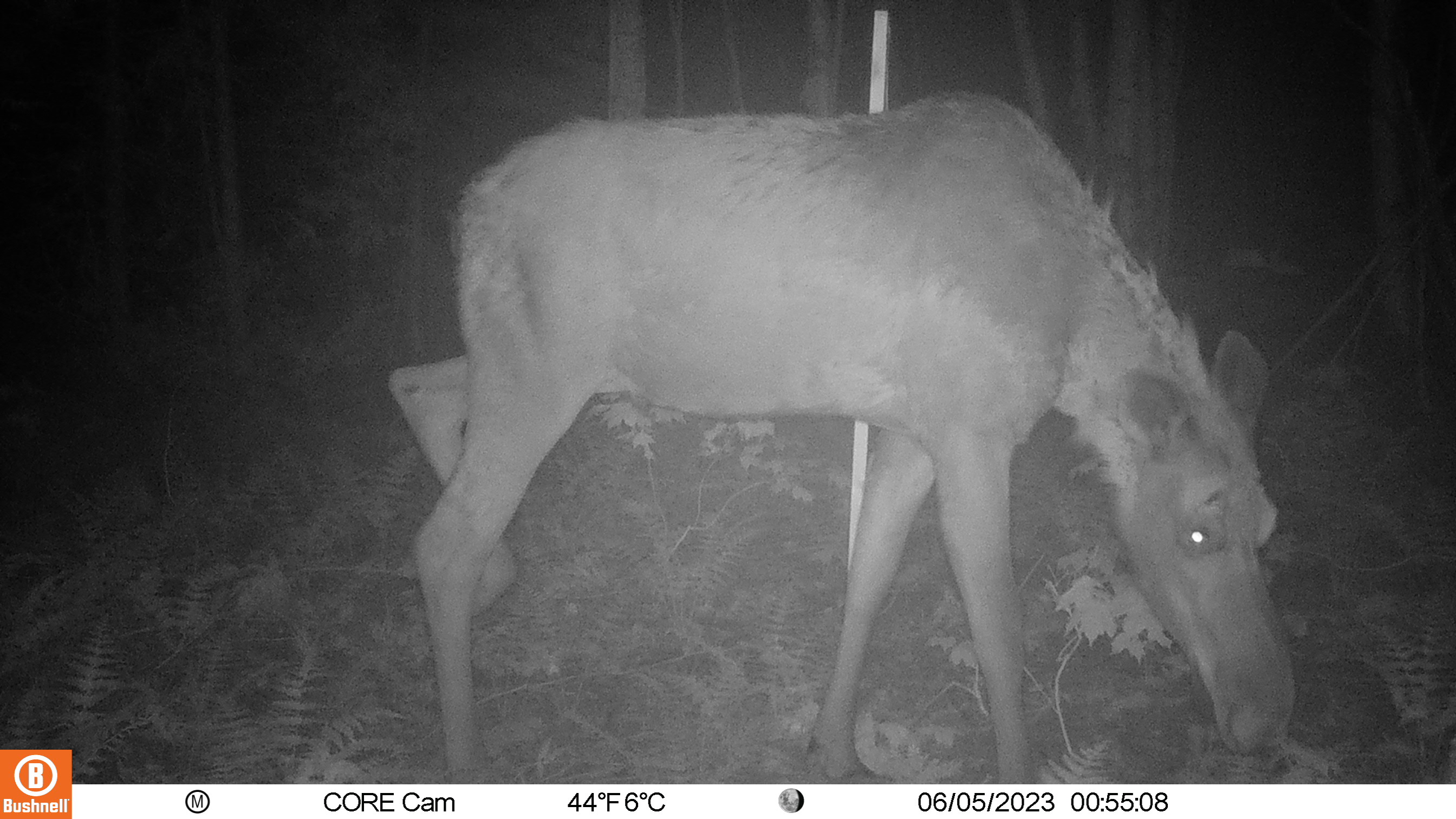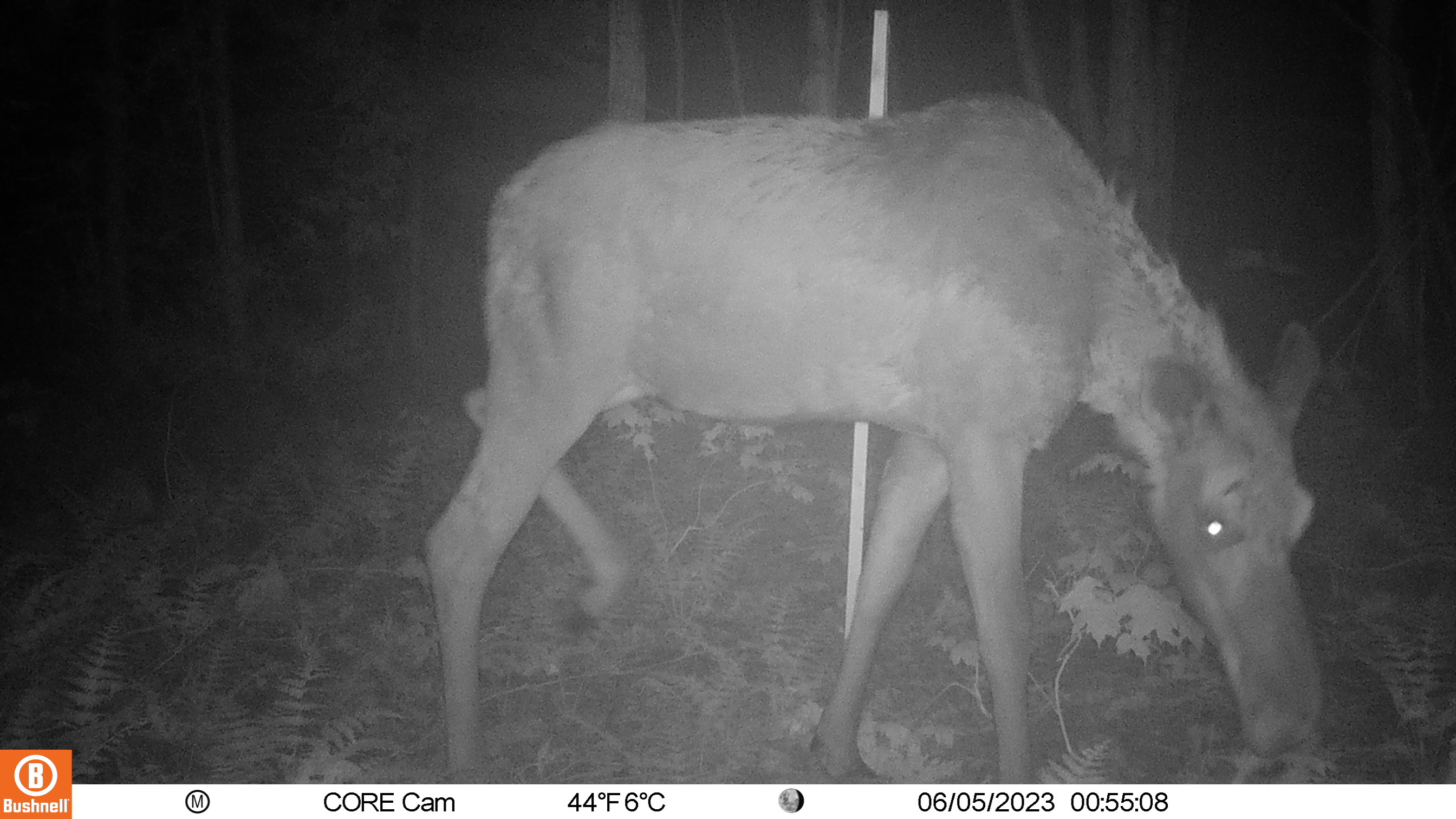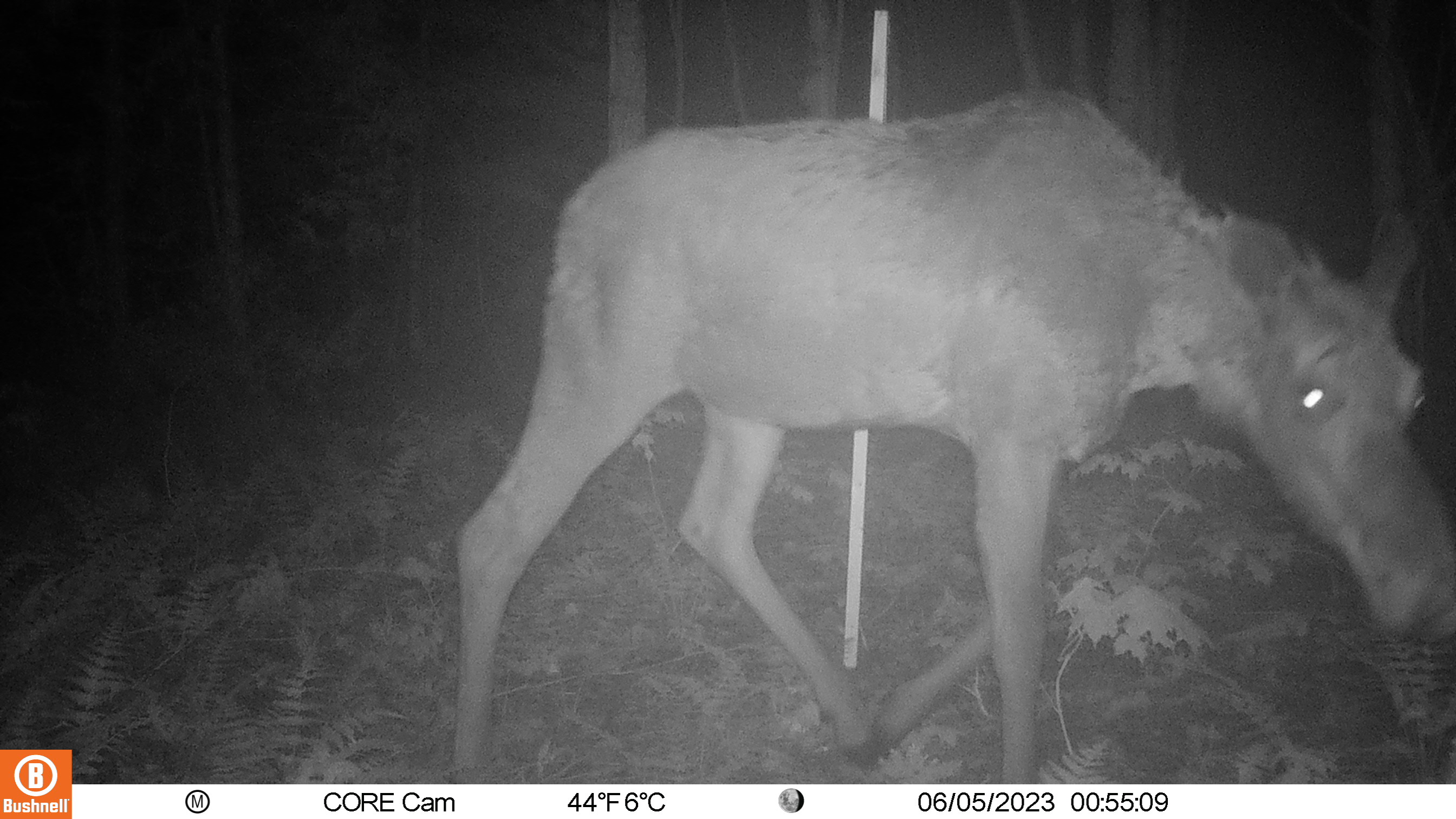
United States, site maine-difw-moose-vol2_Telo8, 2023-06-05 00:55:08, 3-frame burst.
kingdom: Animalia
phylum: Chordata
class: Mammalia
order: Artiodactyla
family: Cervidae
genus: Alces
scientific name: Alces alces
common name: moose